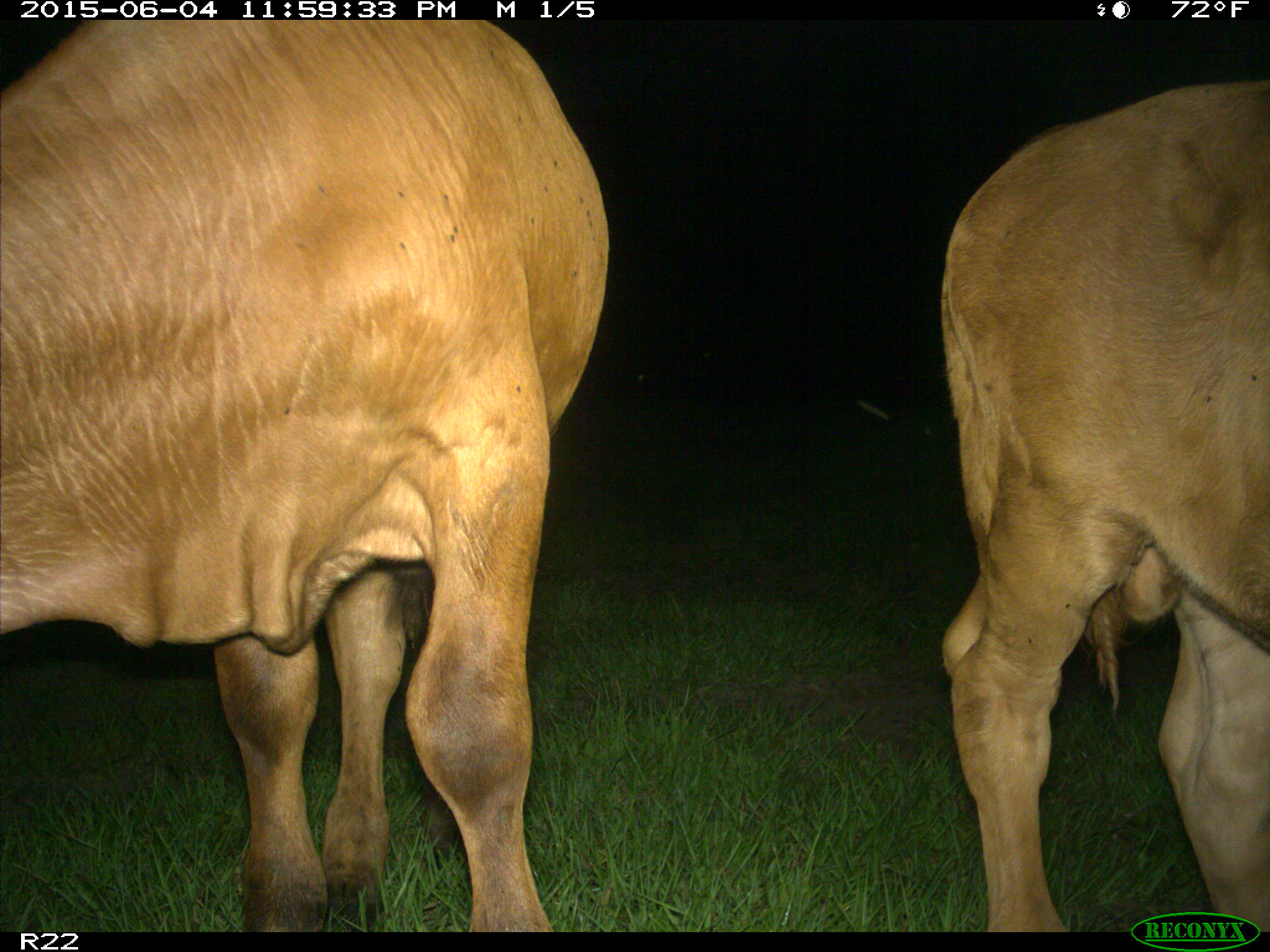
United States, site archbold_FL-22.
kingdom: Animalia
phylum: Chordata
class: Mammalia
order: Artiodactyla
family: Bovidae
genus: Bos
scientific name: Bos taurus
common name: domestic cow